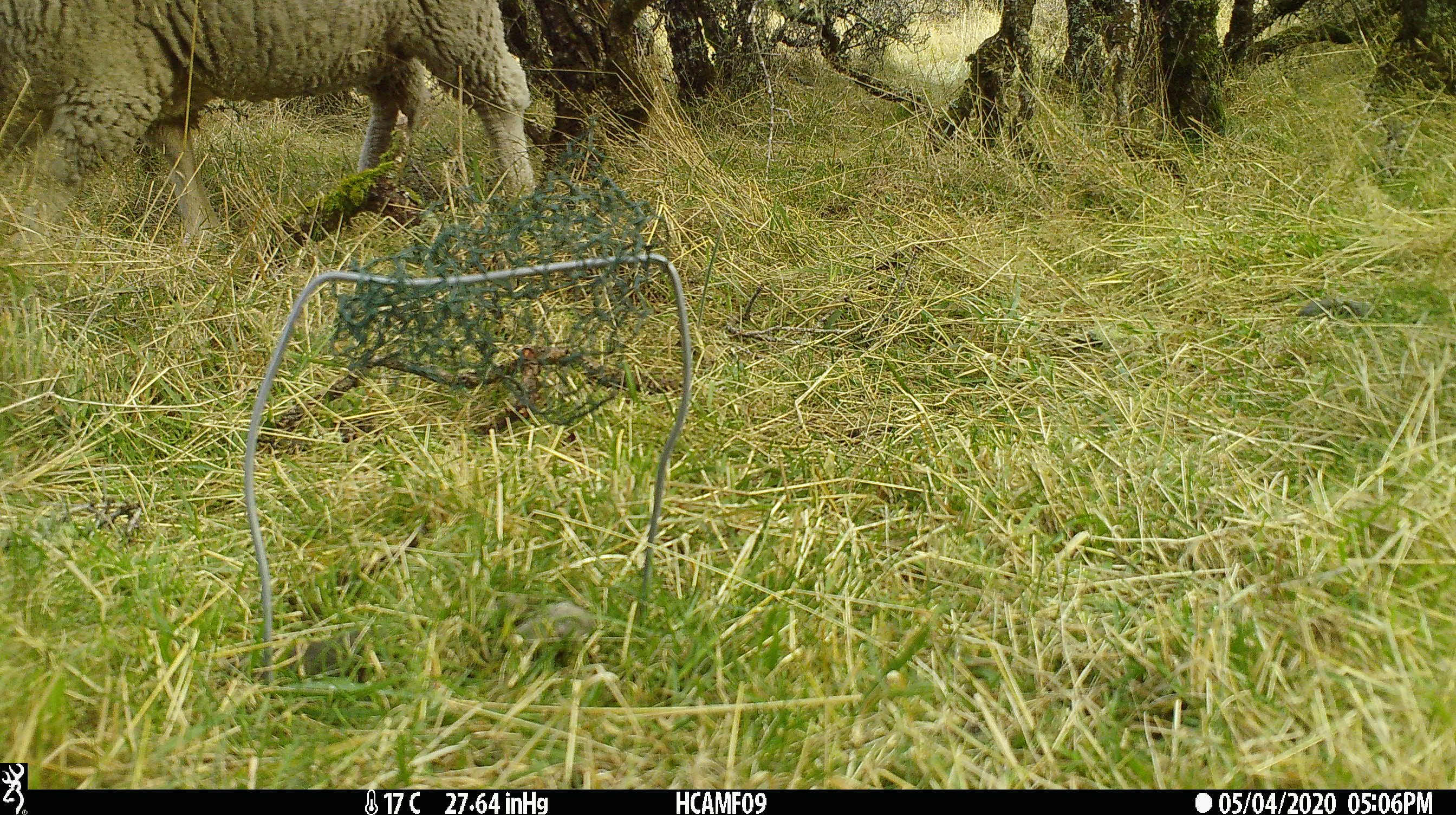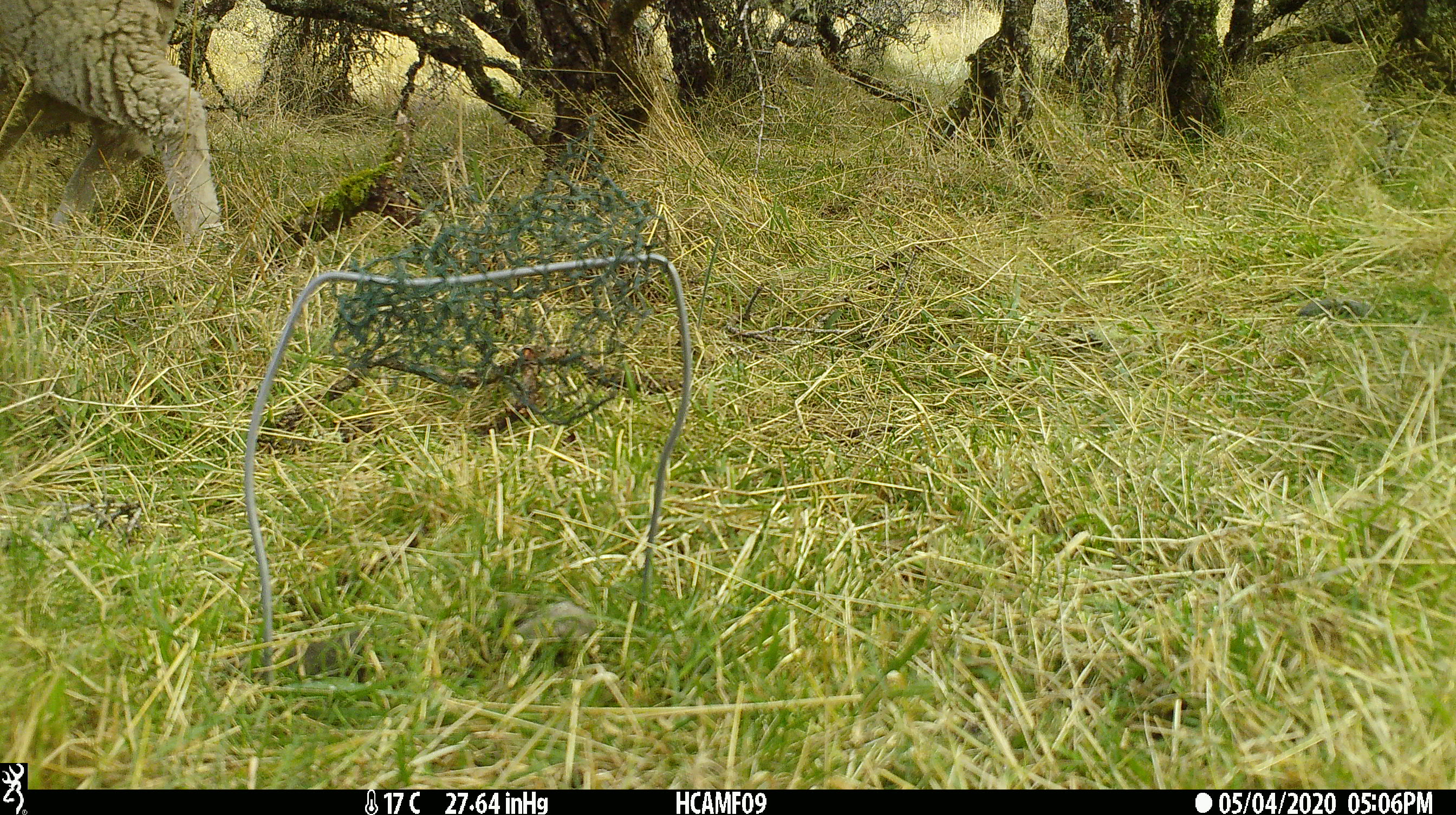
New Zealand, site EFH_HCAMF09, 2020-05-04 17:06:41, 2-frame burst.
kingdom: Animalia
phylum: Chordata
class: Mammalia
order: Artiodactyla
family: Bovidae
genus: Ovis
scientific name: Ovis aries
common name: domestic sheep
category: sheep